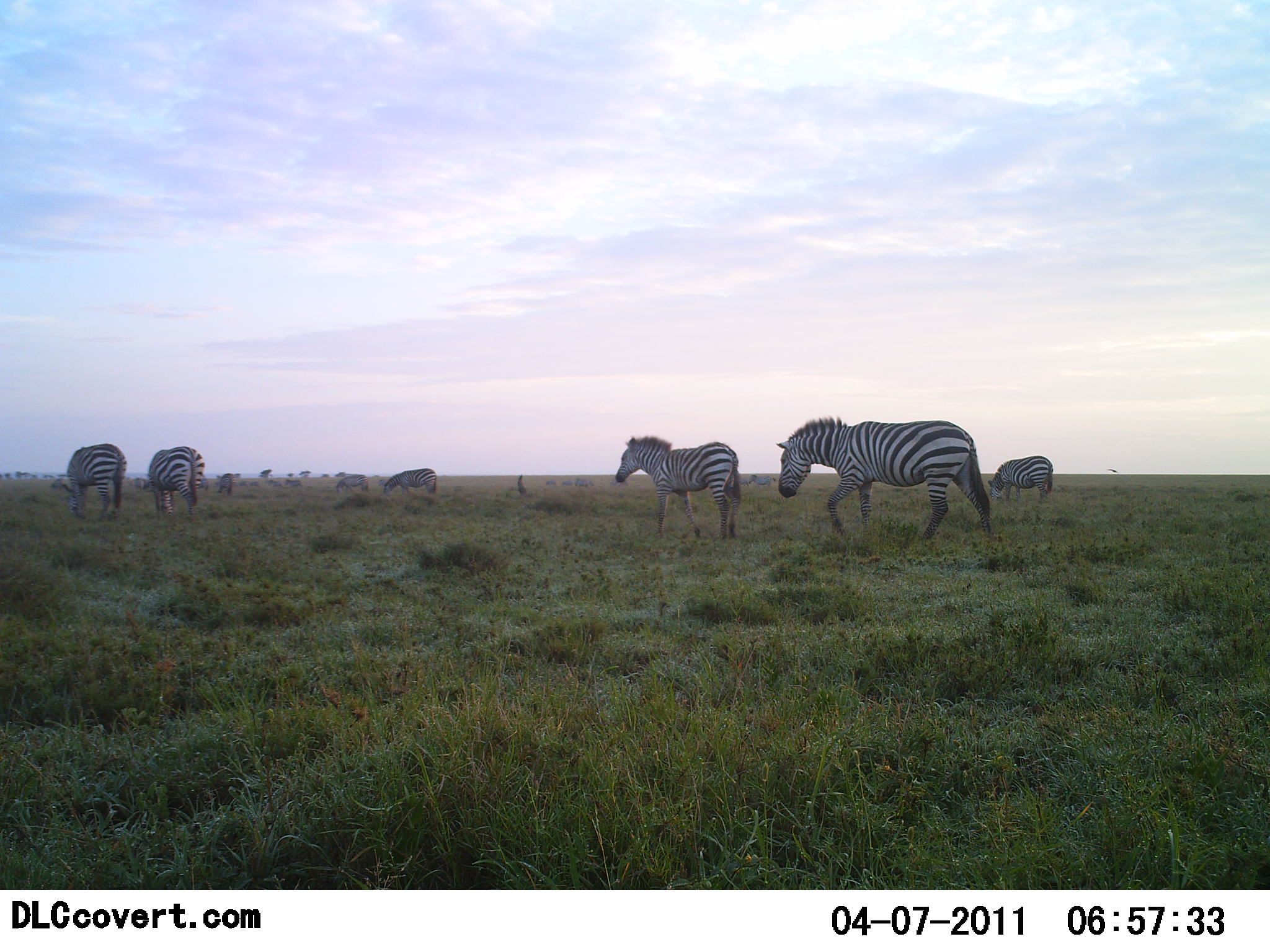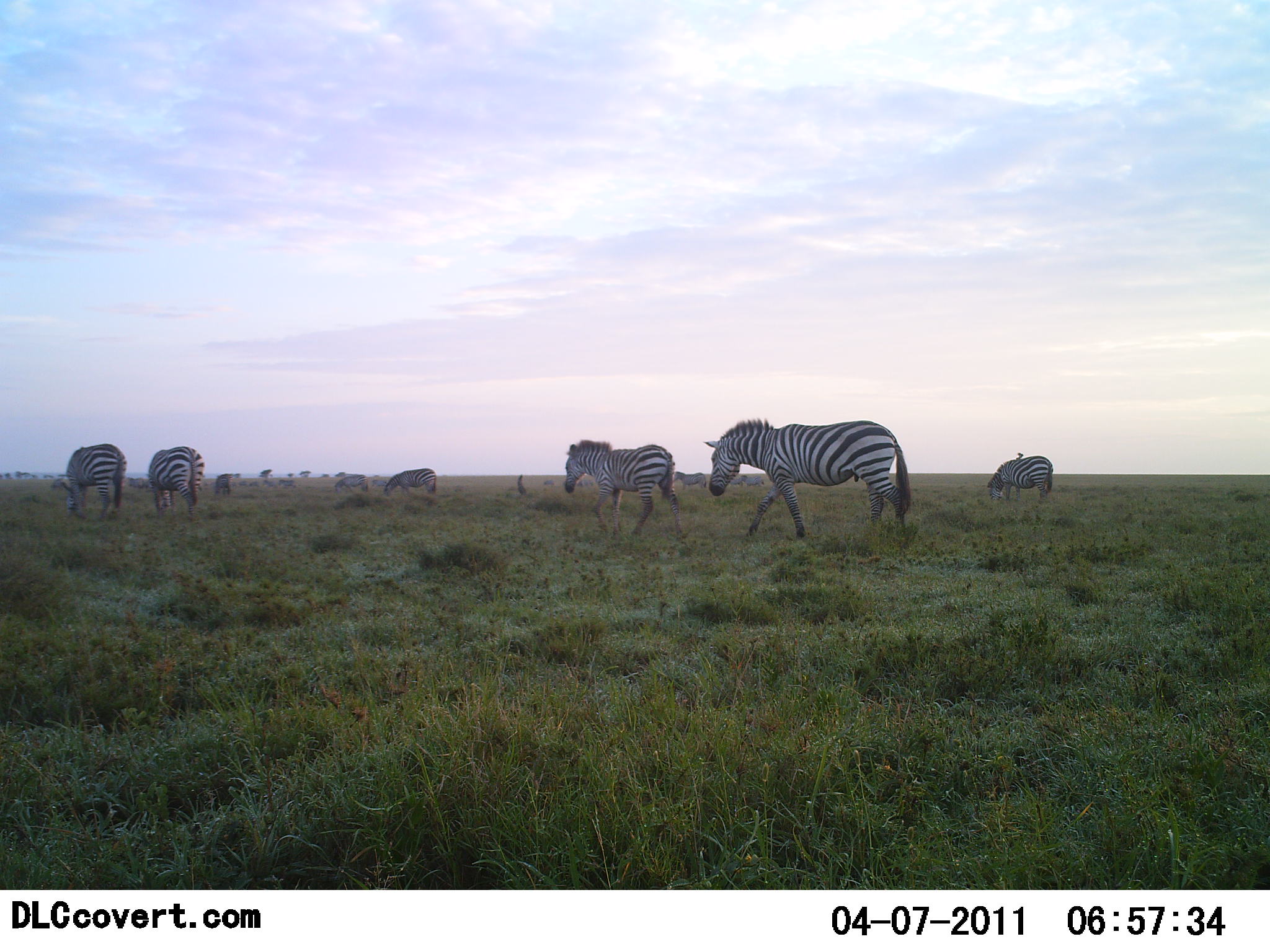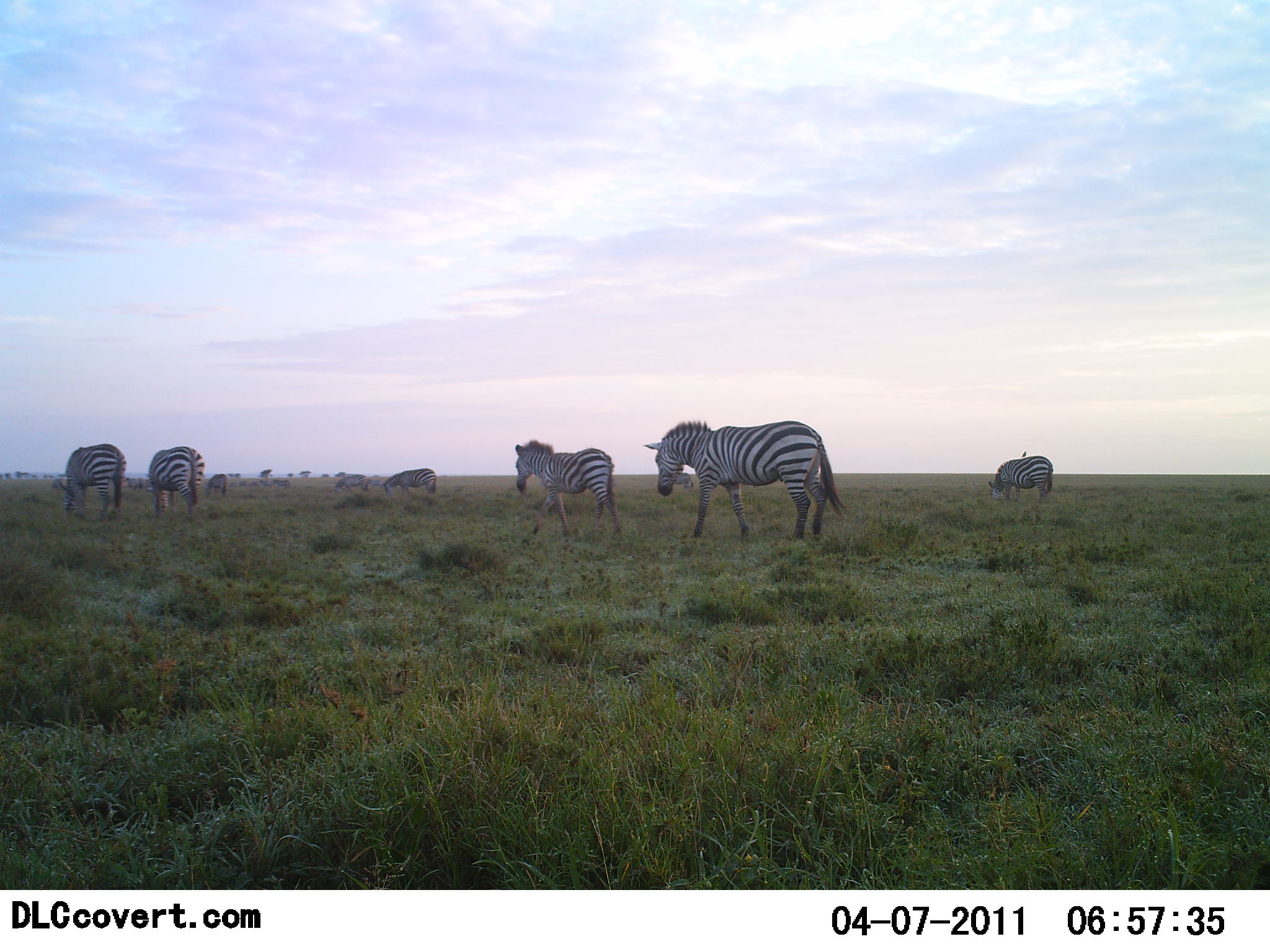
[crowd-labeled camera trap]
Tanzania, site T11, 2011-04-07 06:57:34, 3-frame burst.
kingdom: Animalia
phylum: Chordata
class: Mammalia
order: Perissodactyla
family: Equidae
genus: Equus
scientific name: Equus quagga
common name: plains zebra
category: zebra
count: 11-50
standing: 73%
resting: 0%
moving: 91%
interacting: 0%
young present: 0%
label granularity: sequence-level